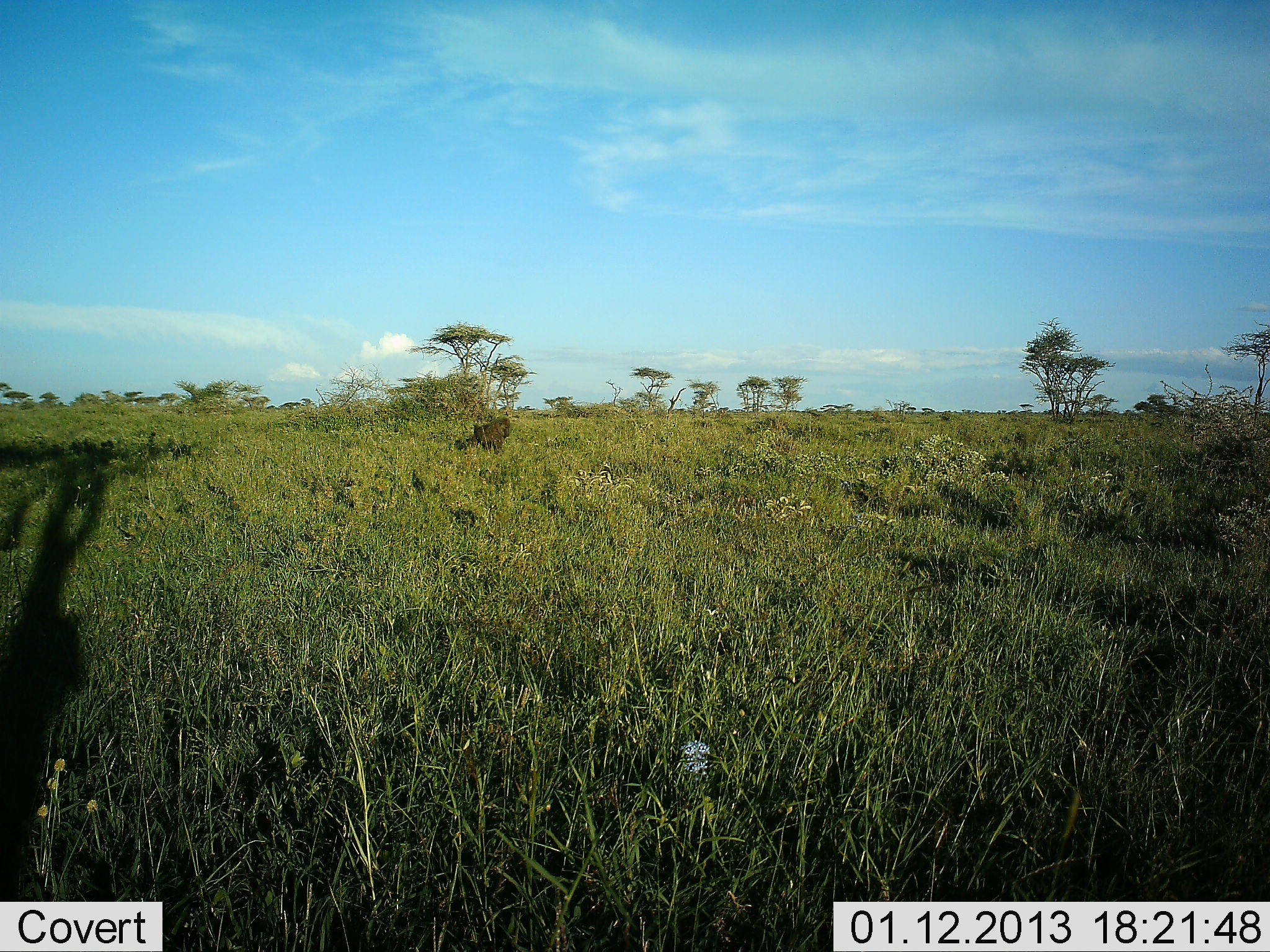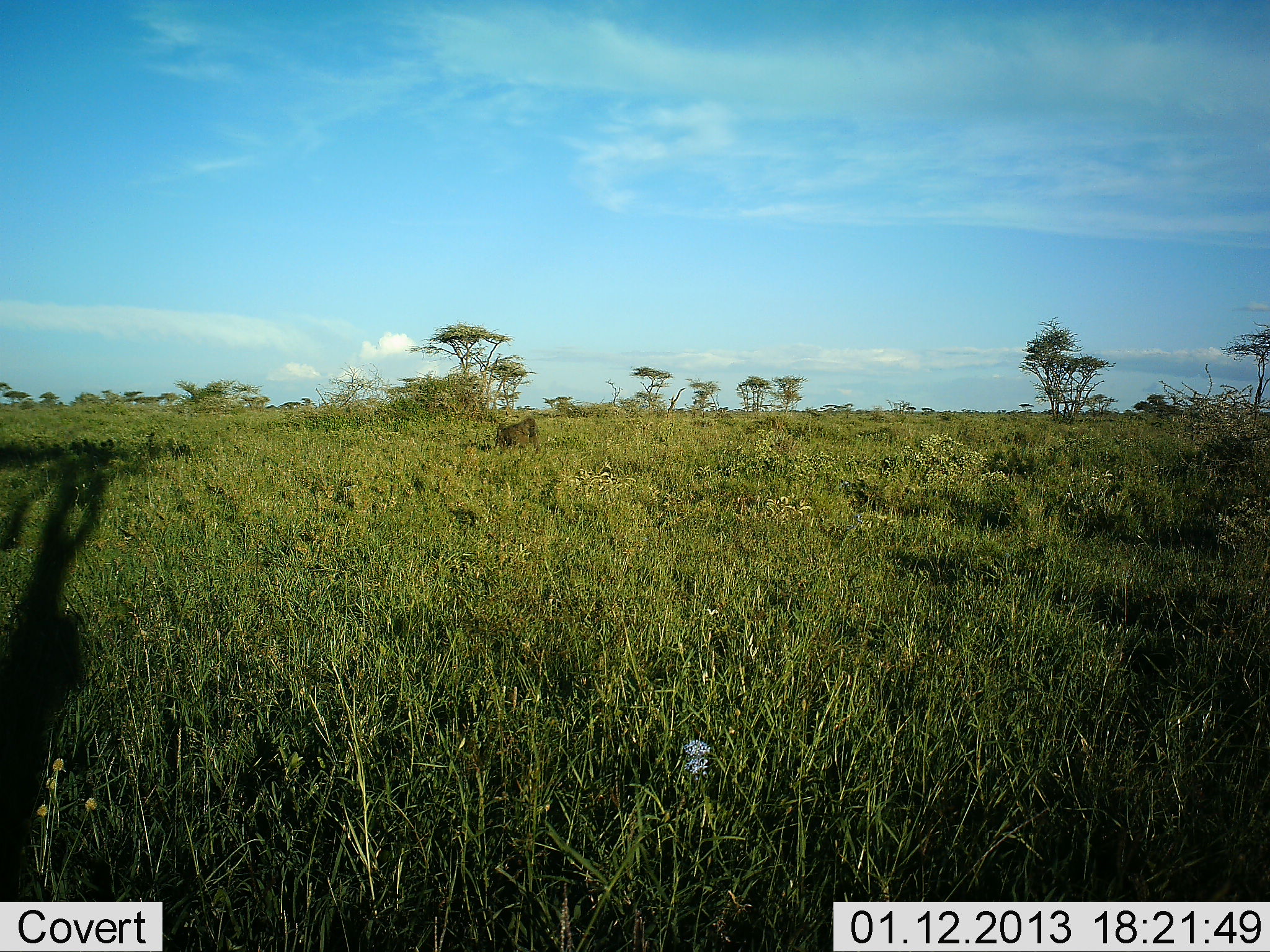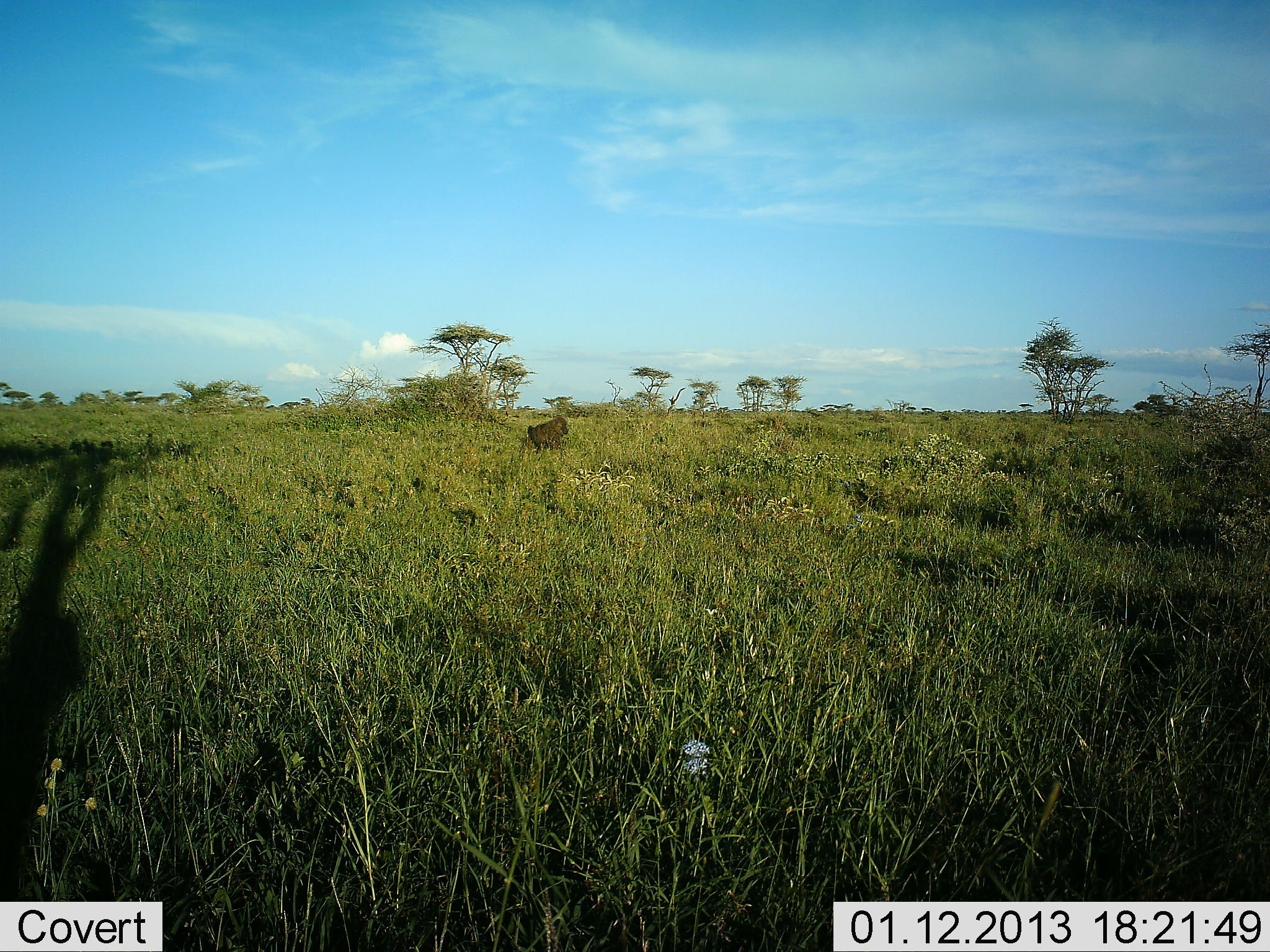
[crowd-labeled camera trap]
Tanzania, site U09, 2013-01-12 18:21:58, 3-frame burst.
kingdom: Animalia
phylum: Chordata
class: Mammalia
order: Primates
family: Cercopithecidae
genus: Papio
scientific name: Papio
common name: baboon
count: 1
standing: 0%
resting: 0%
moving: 100%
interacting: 0%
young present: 0%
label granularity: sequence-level